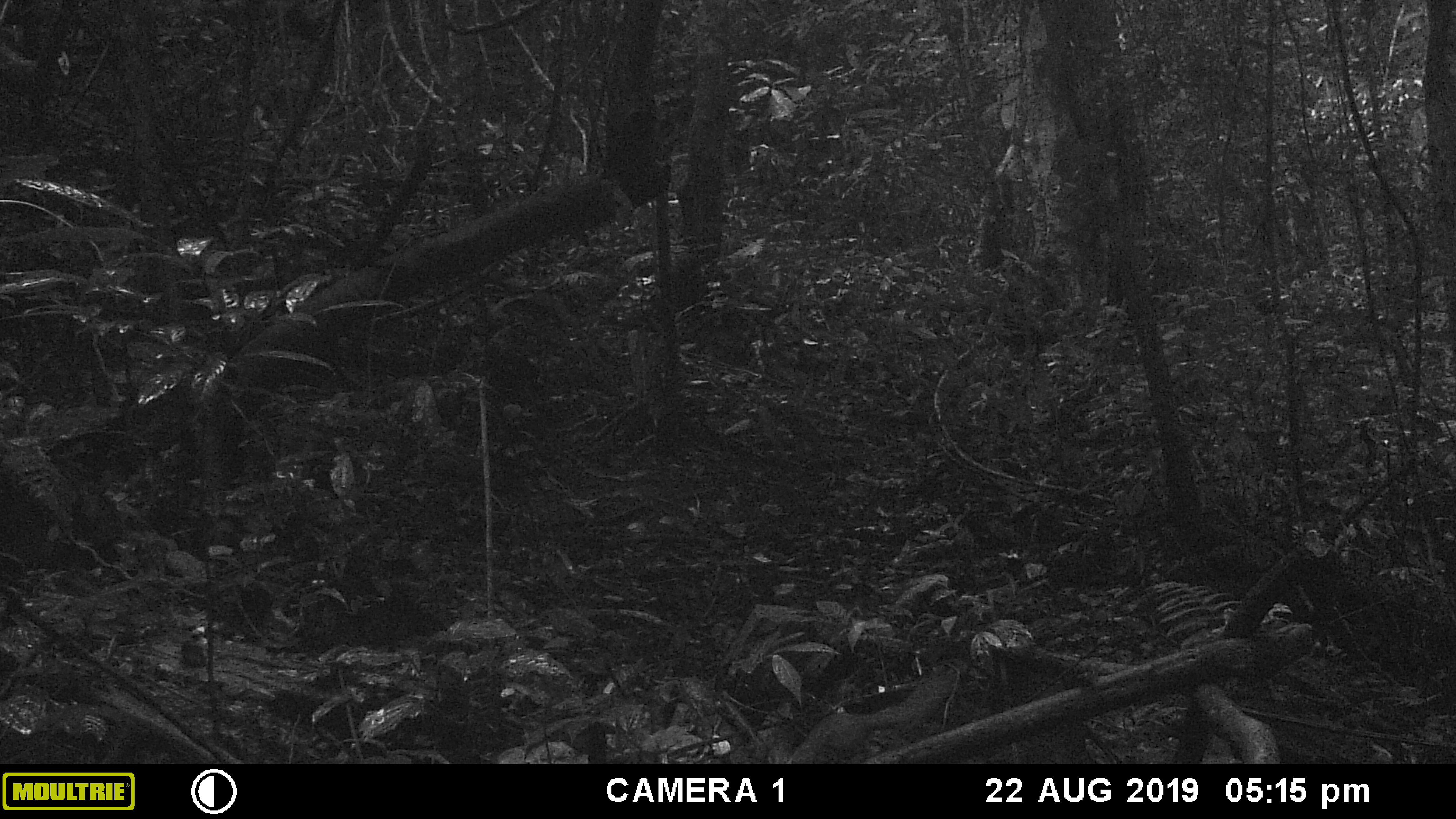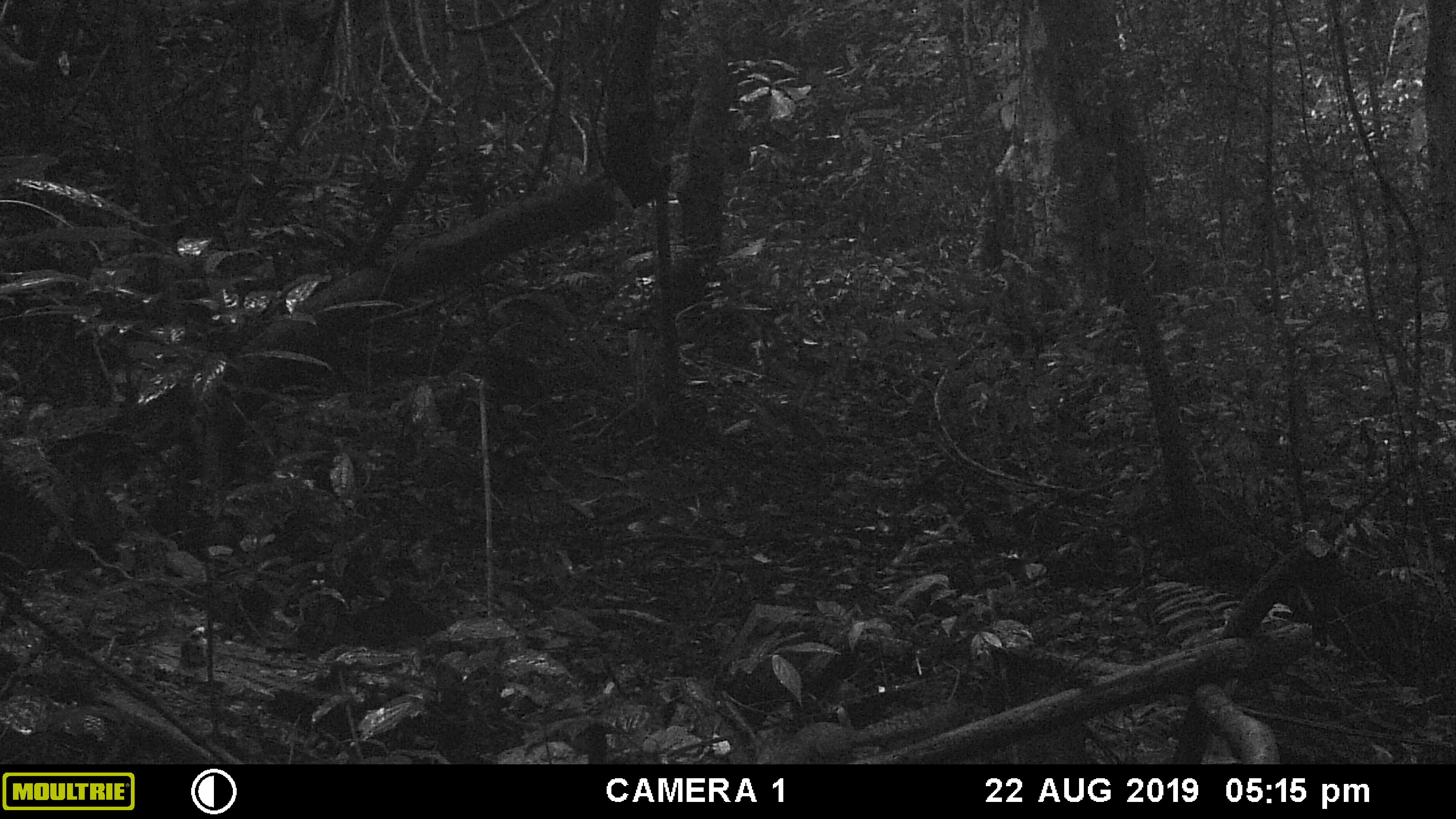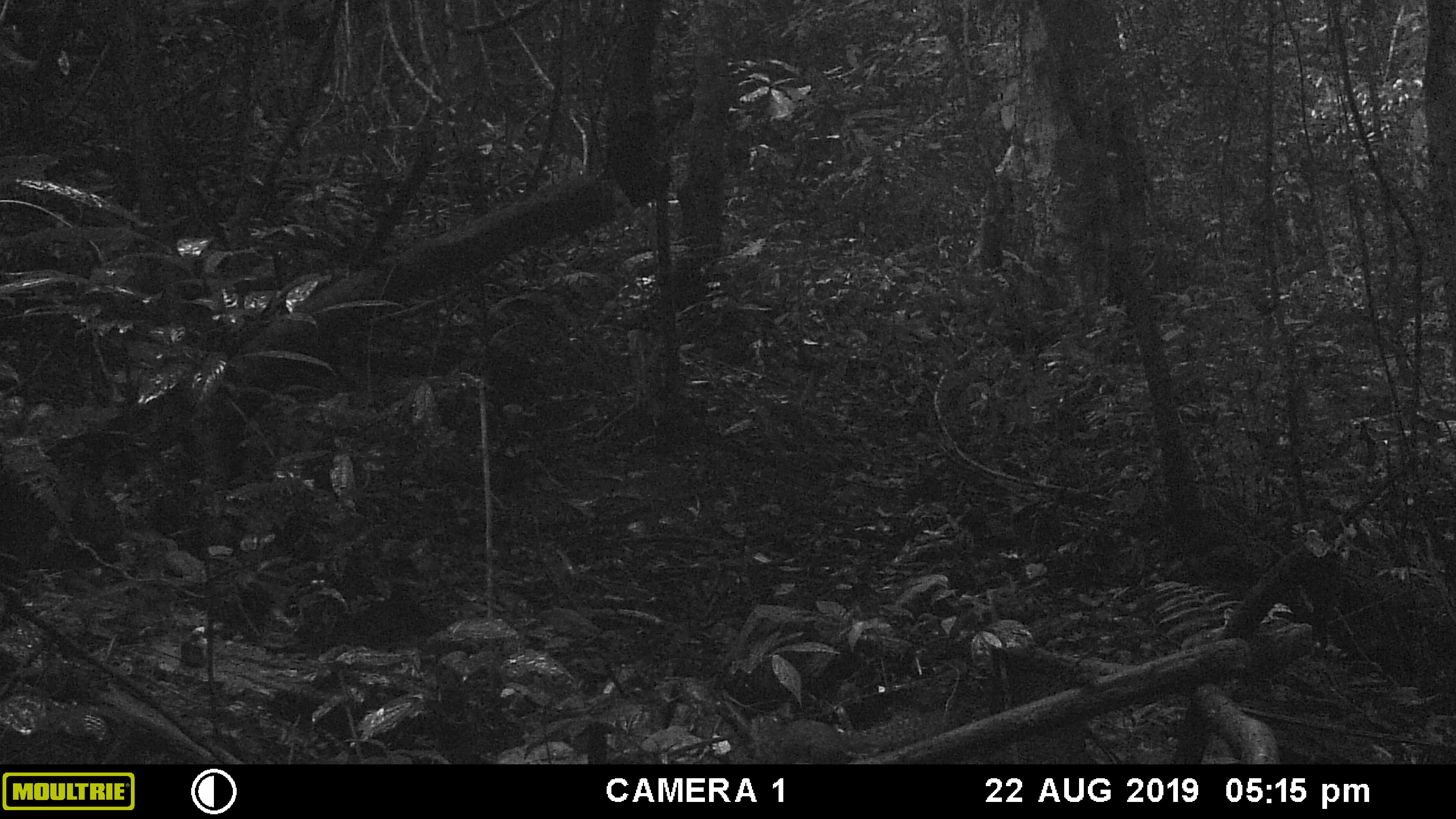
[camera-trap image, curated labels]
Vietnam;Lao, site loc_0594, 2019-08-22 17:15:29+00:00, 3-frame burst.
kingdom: Animalia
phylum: Chordata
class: Mammalia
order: Rodentia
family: Sciuridae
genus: Dremomys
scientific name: Dremomys rufigenis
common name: red-cheeked squirrel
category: red cheeked squirrel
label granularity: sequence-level